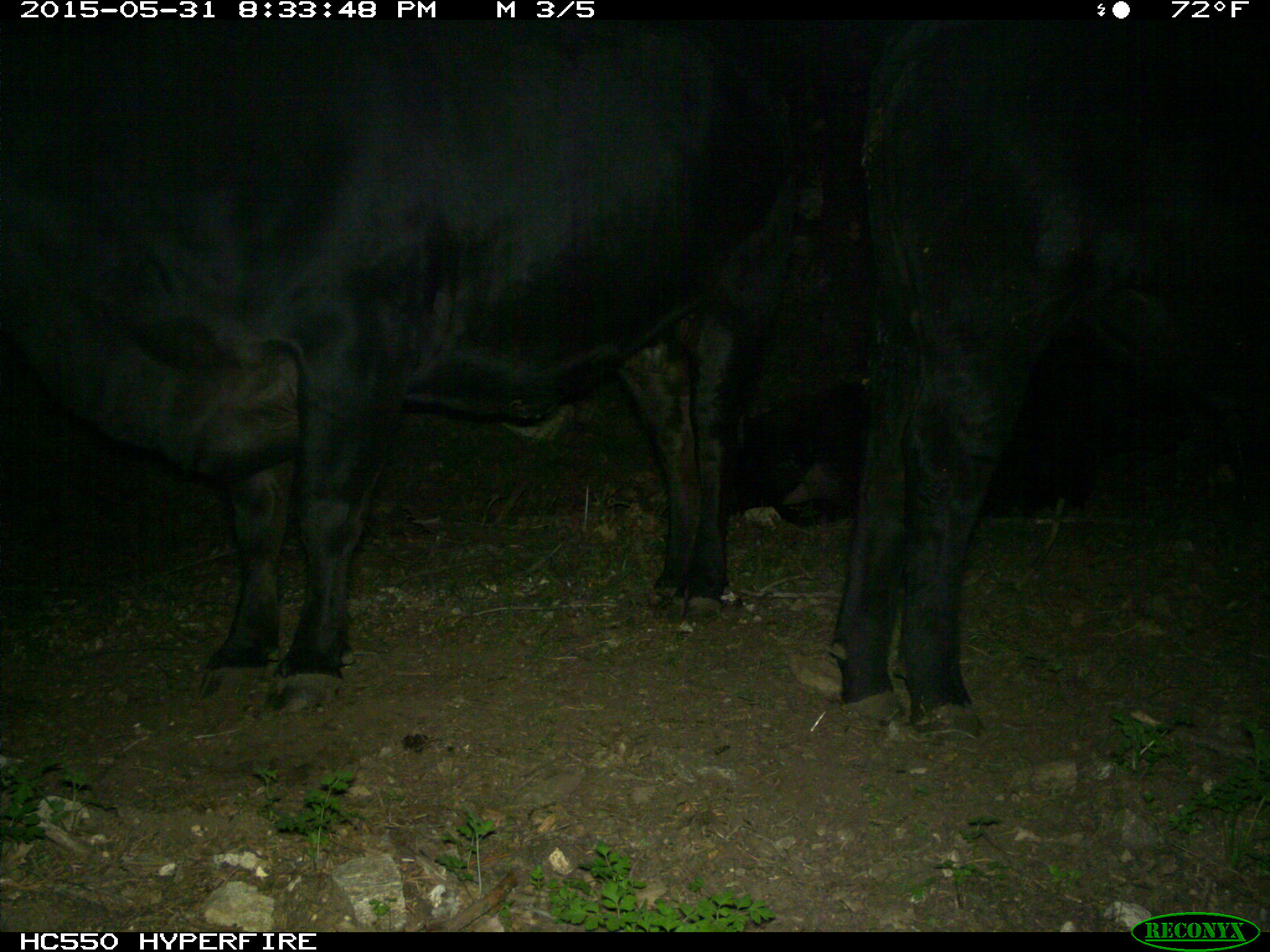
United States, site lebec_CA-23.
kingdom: Animalia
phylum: Chordata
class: Mammalia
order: Artiodactyla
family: Bovidae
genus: Bos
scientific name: Bos taurus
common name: domestic cow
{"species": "Bos taurus (domestic cow)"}